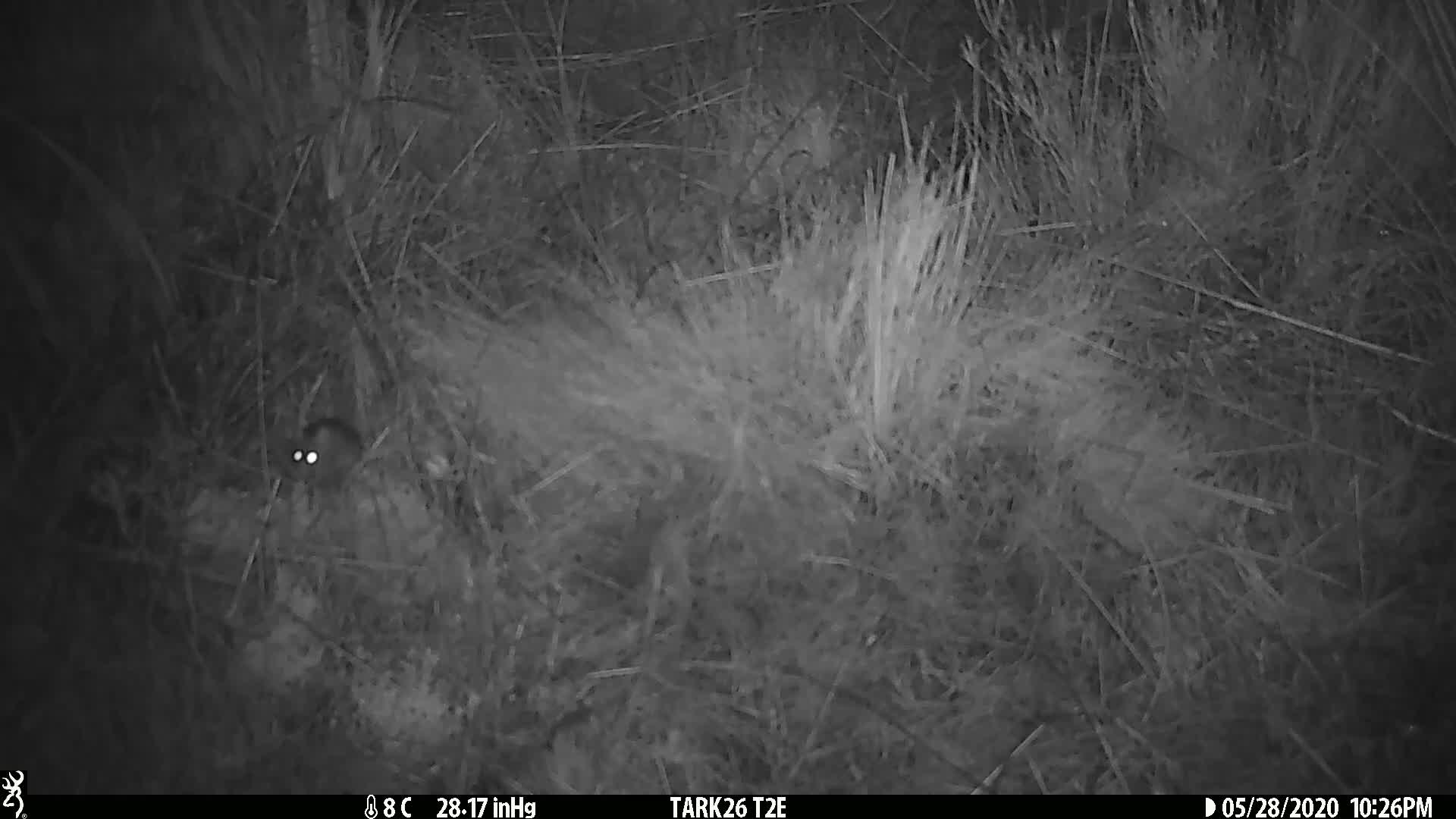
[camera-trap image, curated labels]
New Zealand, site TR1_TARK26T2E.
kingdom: Animalia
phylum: Chordata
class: Mammalia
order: Rodentia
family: Muridae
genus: Mus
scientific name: Mus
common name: mouse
Mouse (Mus).